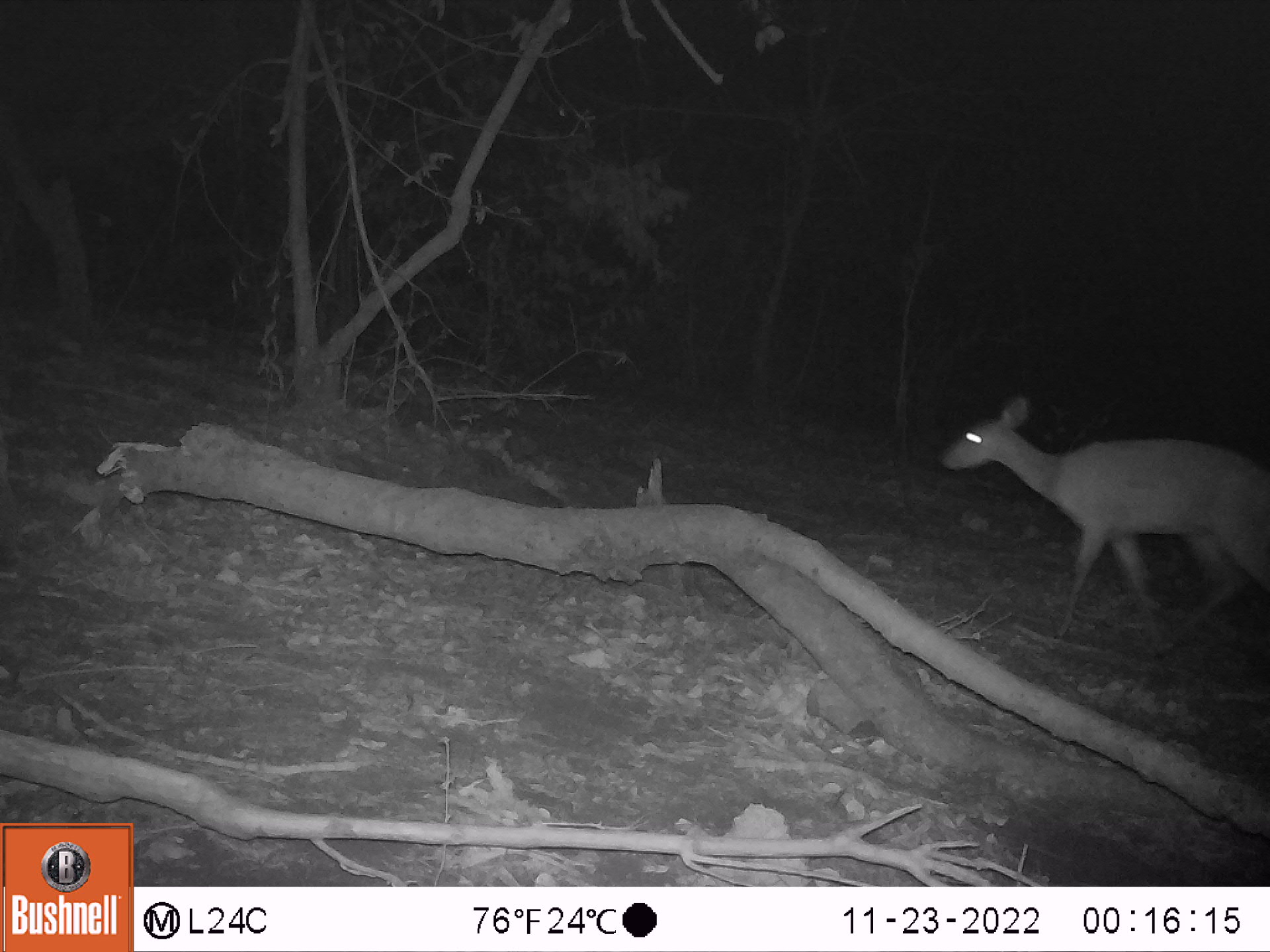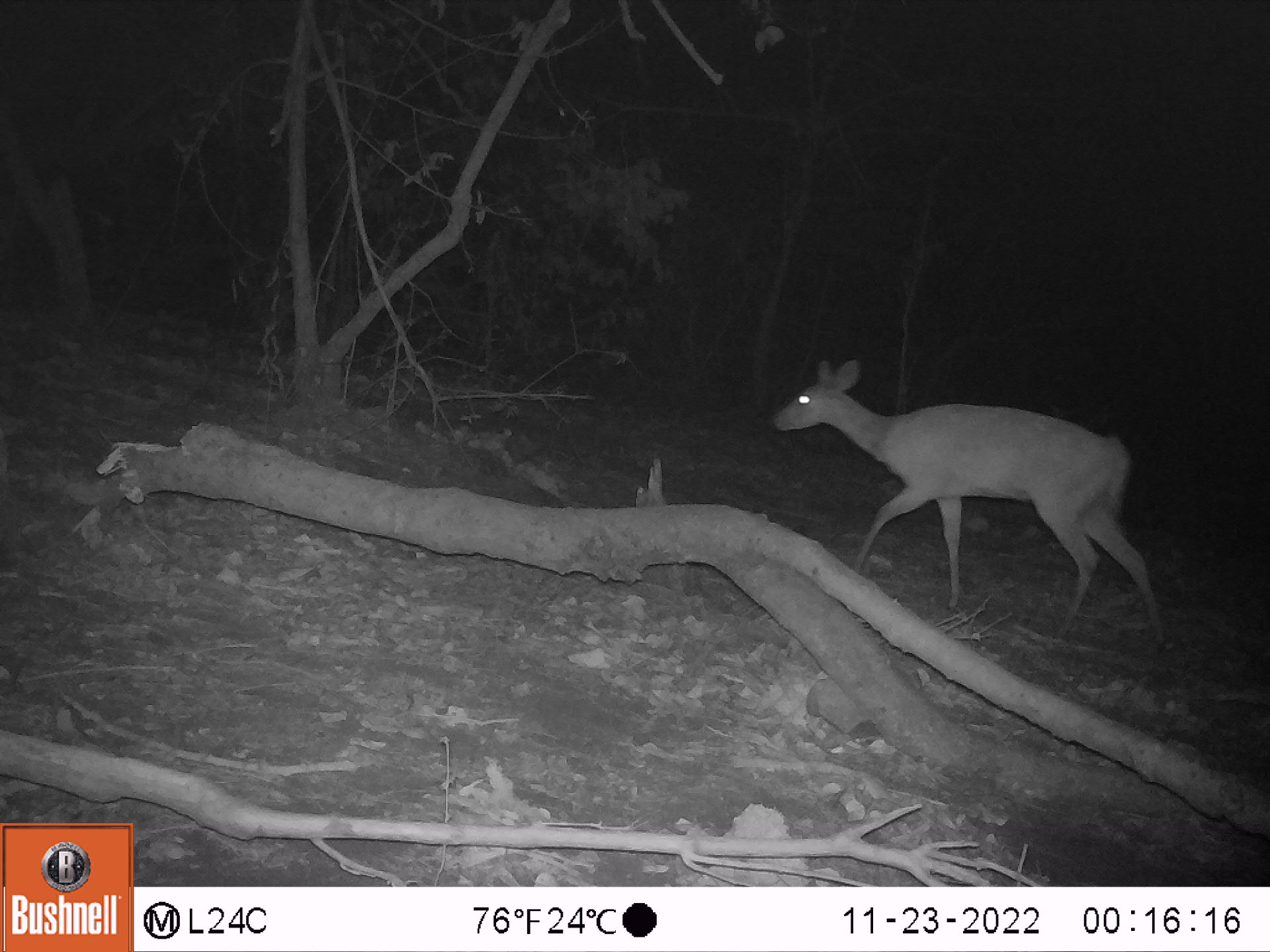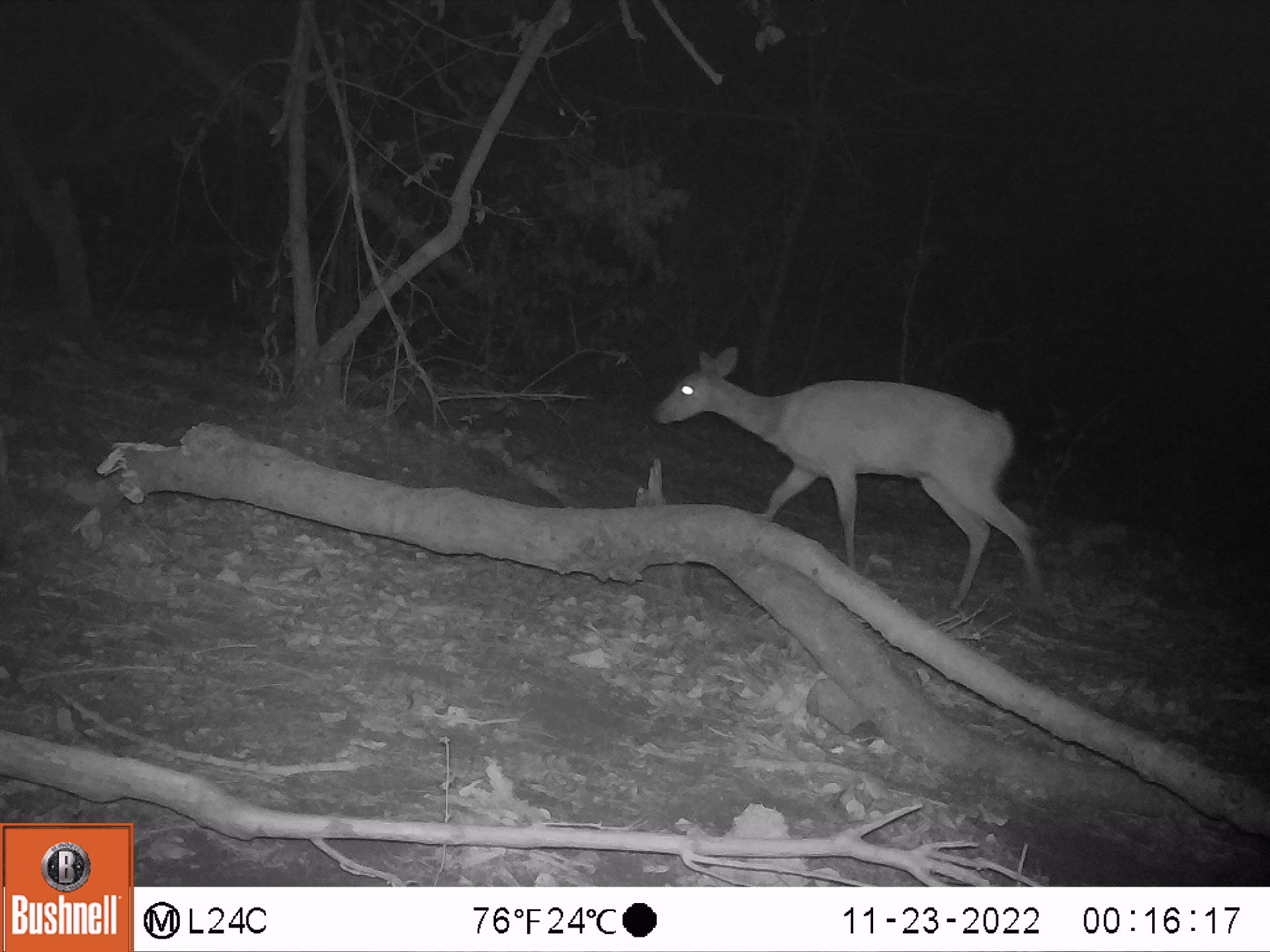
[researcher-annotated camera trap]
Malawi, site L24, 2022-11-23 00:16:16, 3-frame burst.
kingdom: Animalia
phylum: Chordata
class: Mammalia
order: Artiodactyla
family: Bovidae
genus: Tragelaphus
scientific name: Tragelaphus sylvaticus sylvaticus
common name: cape bushbuck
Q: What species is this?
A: Cape bushbuck (Tragelaphus sylvaticus sylvaticus).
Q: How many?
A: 1.